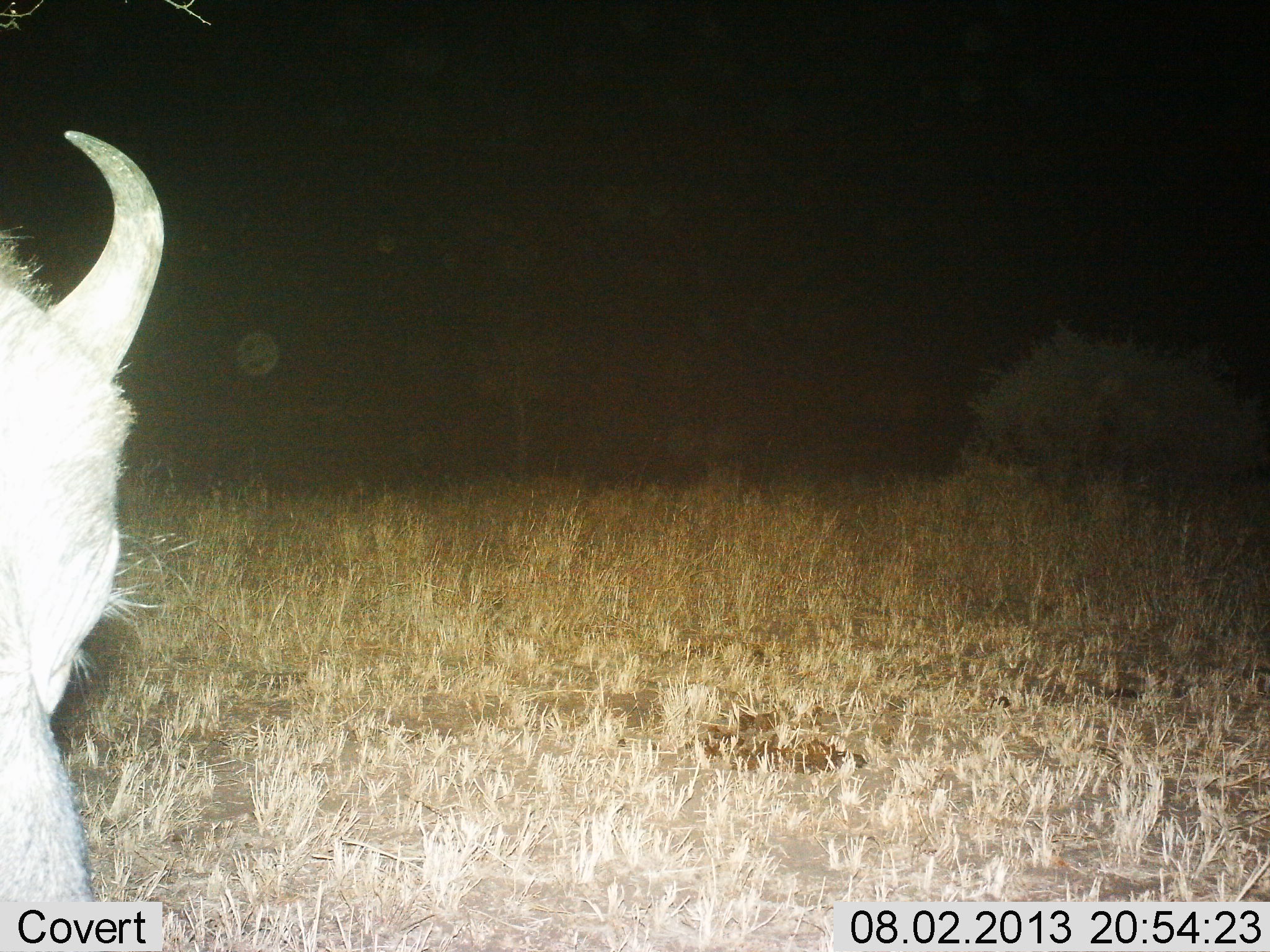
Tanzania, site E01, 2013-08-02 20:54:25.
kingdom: Animalia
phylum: Chordata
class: Mammalia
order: Artiodactyla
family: Bovidae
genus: Syncerus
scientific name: Syncerus caffer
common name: cape buffalo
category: buffalo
Buffalo (cape buffalo) (Syncerus caffer), count 1. Behavior (volunteer vote fractions): standing 88%, resting 0%, moving 12%, interacting 0%. Young present (vote fraction): 0%. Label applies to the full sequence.